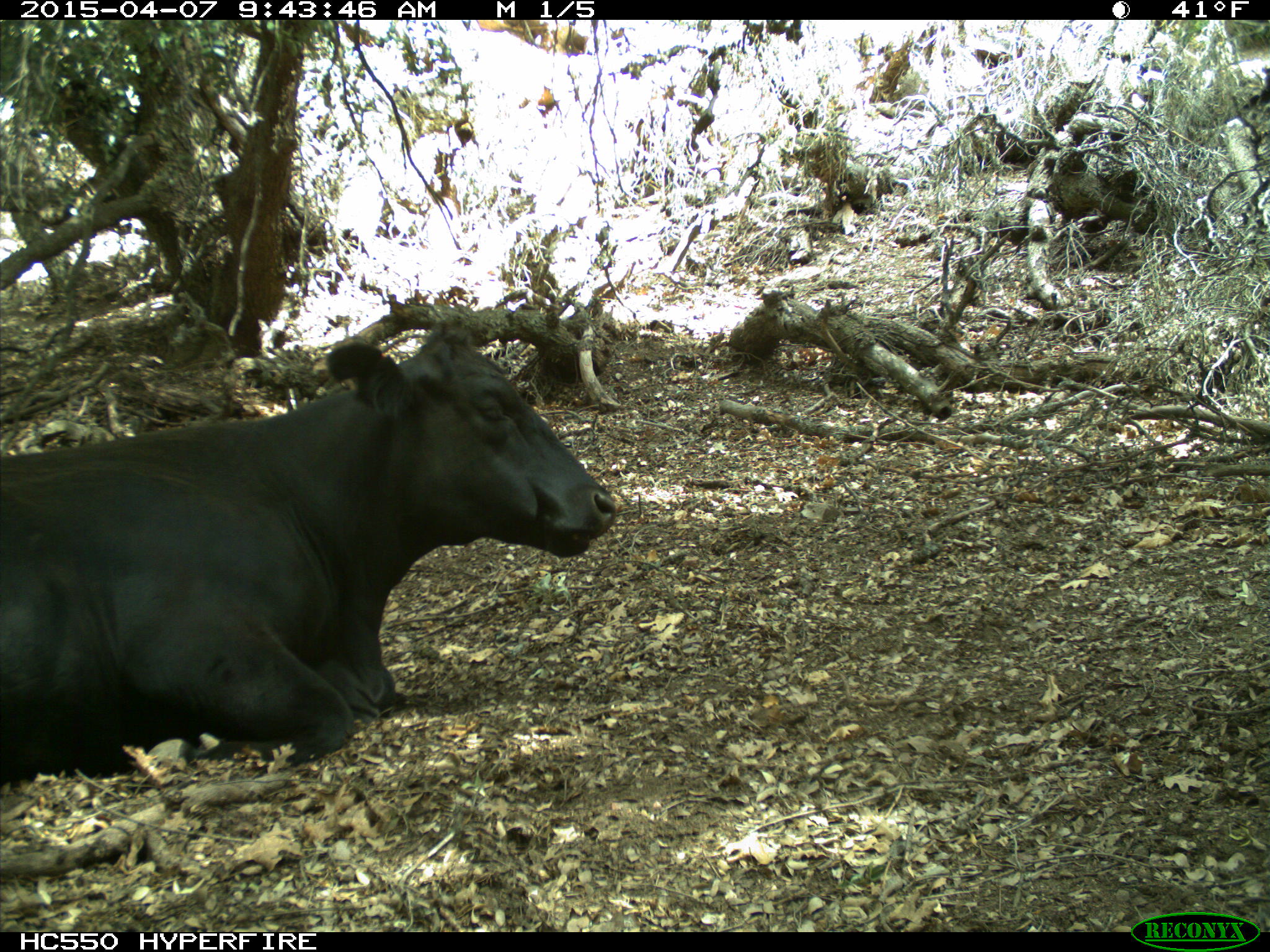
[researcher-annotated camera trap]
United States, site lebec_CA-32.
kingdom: Animalia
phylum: Chordata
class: Mammalia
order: Artiodactyla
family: Bovidae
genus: Bos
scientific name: Bos taurus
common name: domestic cow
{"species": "Bos taurus (domestic cow)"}